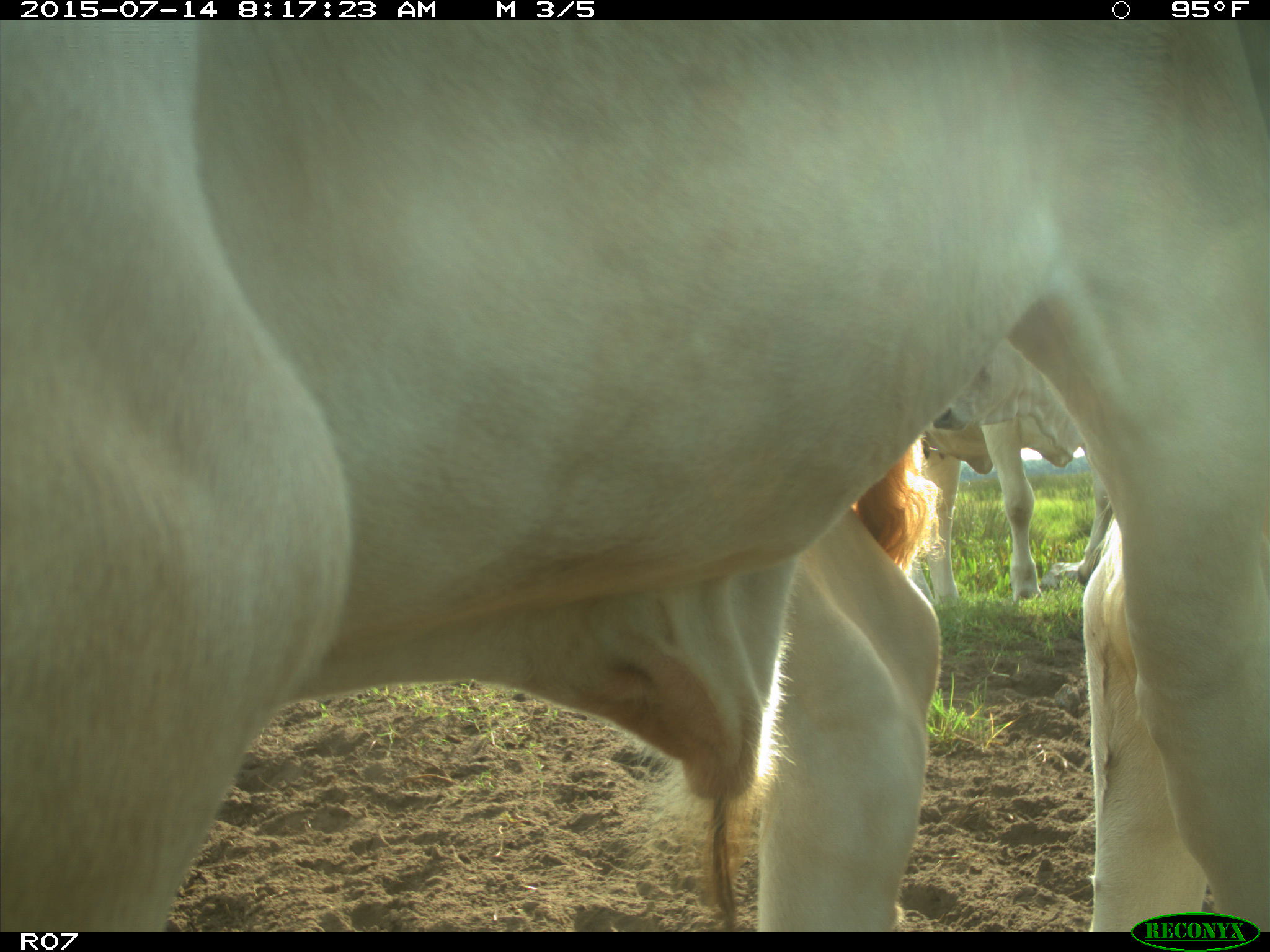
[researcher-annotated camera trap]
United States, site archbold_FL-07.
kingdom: Animalia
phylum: Chordata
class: Mammalia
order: Artiodactyla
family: Bovidae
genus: Bos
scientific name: Bos taurus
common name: domestic cow